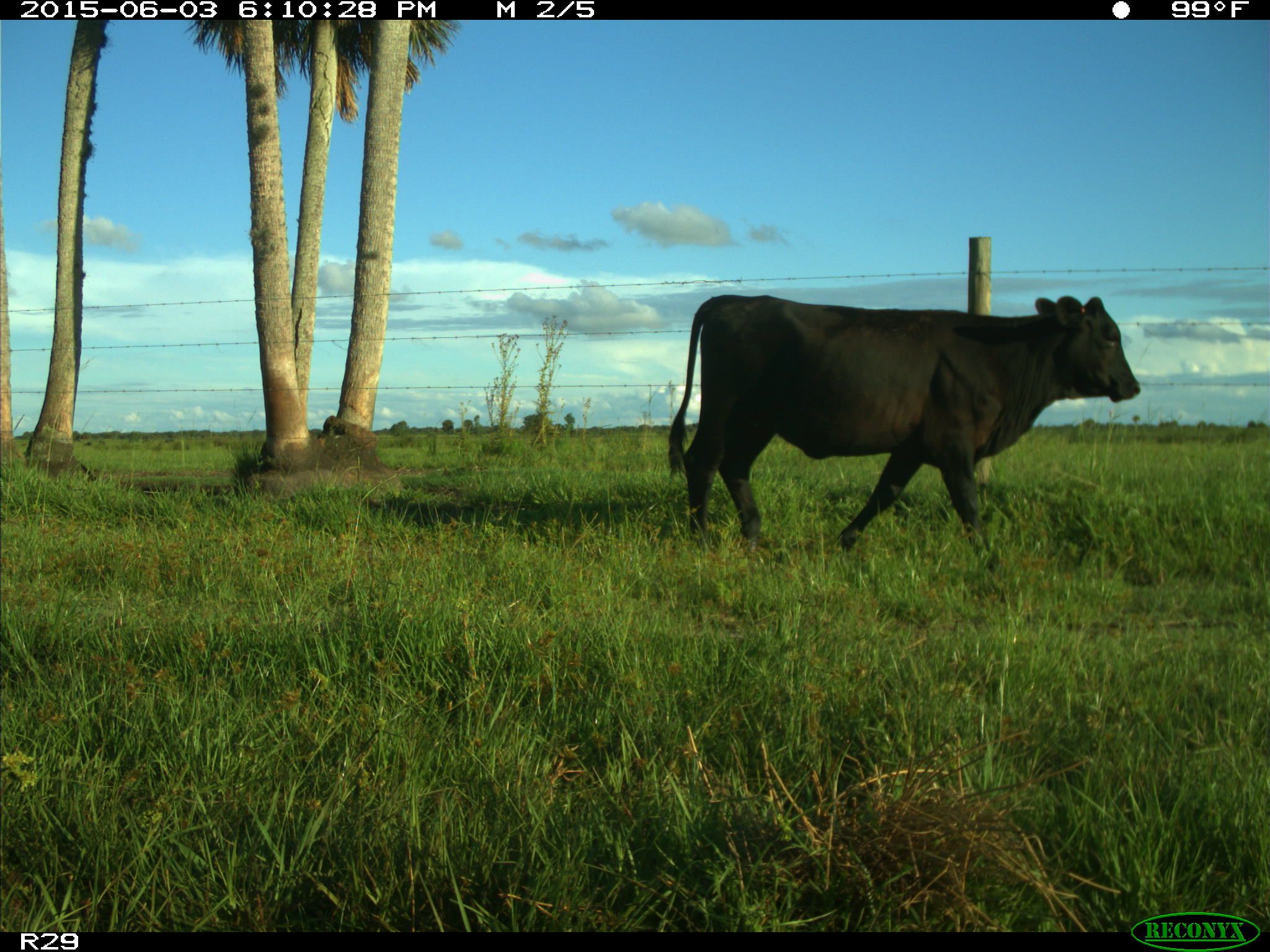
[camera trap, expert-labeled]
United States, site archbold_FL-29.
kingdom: Animalia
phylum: Chordata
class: Mammalia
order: Artiodactyla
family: Bovidae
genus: Bos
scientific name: Bos taurus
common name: domestic cow